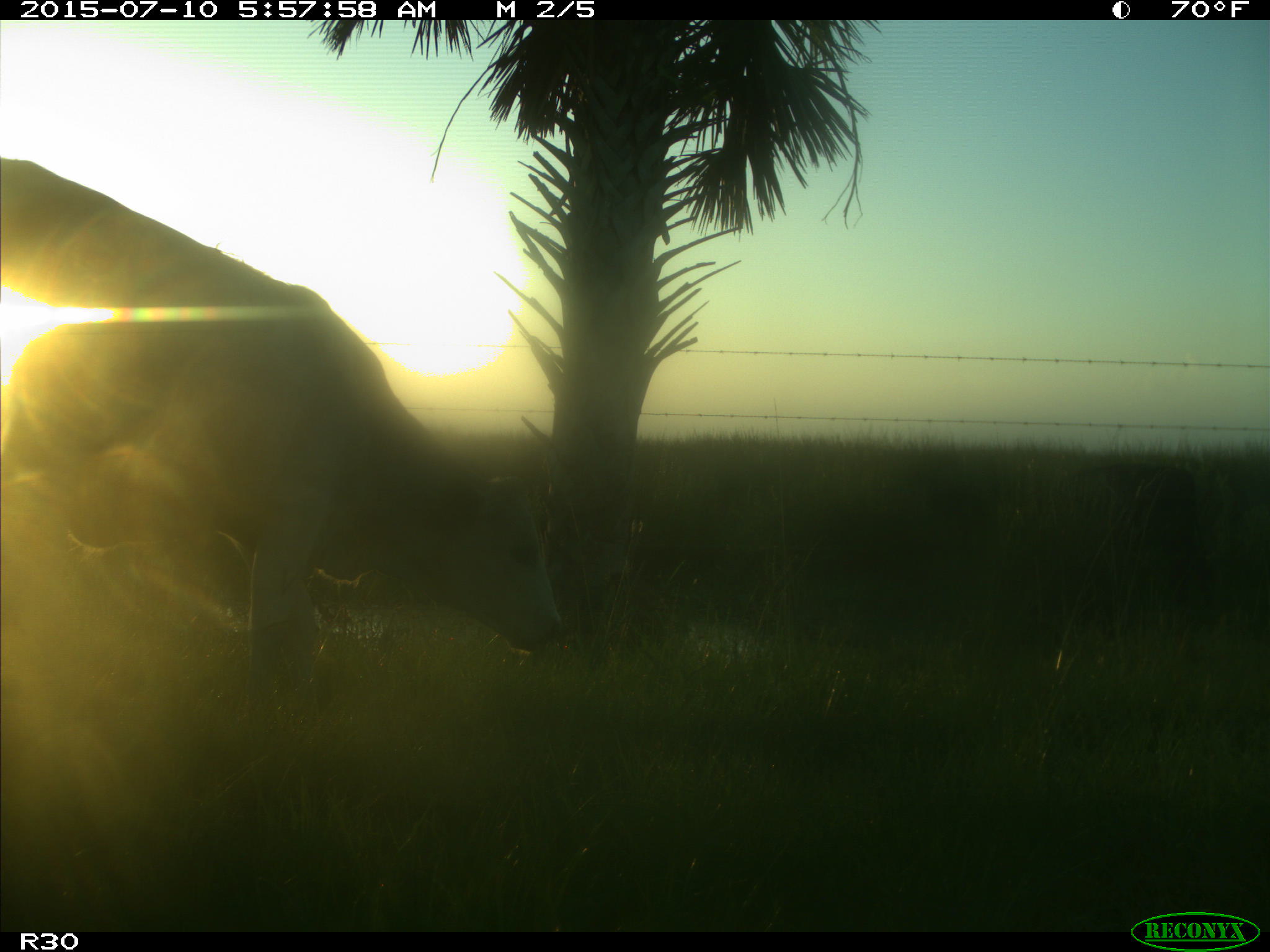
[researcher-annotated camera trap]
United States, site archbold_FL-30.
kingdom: Animalia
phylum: Chordata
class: Mammalia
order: Artiodactyla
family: Bovidae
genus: Bos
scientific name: Bos taurus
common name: domestic cow